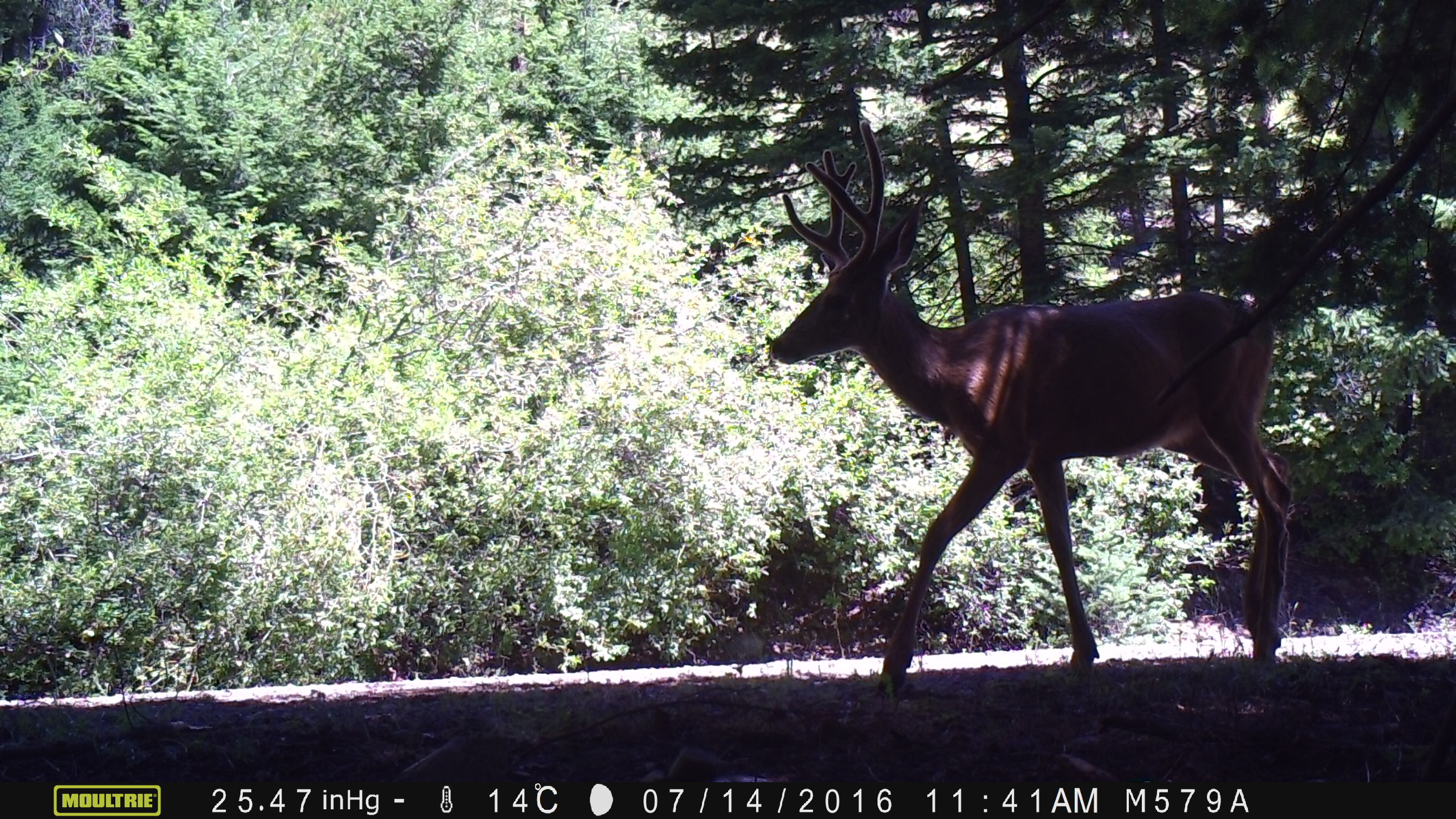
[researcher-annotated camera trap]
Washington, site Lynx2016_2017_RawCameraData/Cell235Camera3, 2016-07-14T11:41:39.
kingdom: Animalia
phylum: Chordata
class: Mammalia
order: Artiodactyla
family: Cervidae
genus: Odocoileus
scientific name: Odocoileus hemionus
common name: mule deer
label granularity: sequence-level